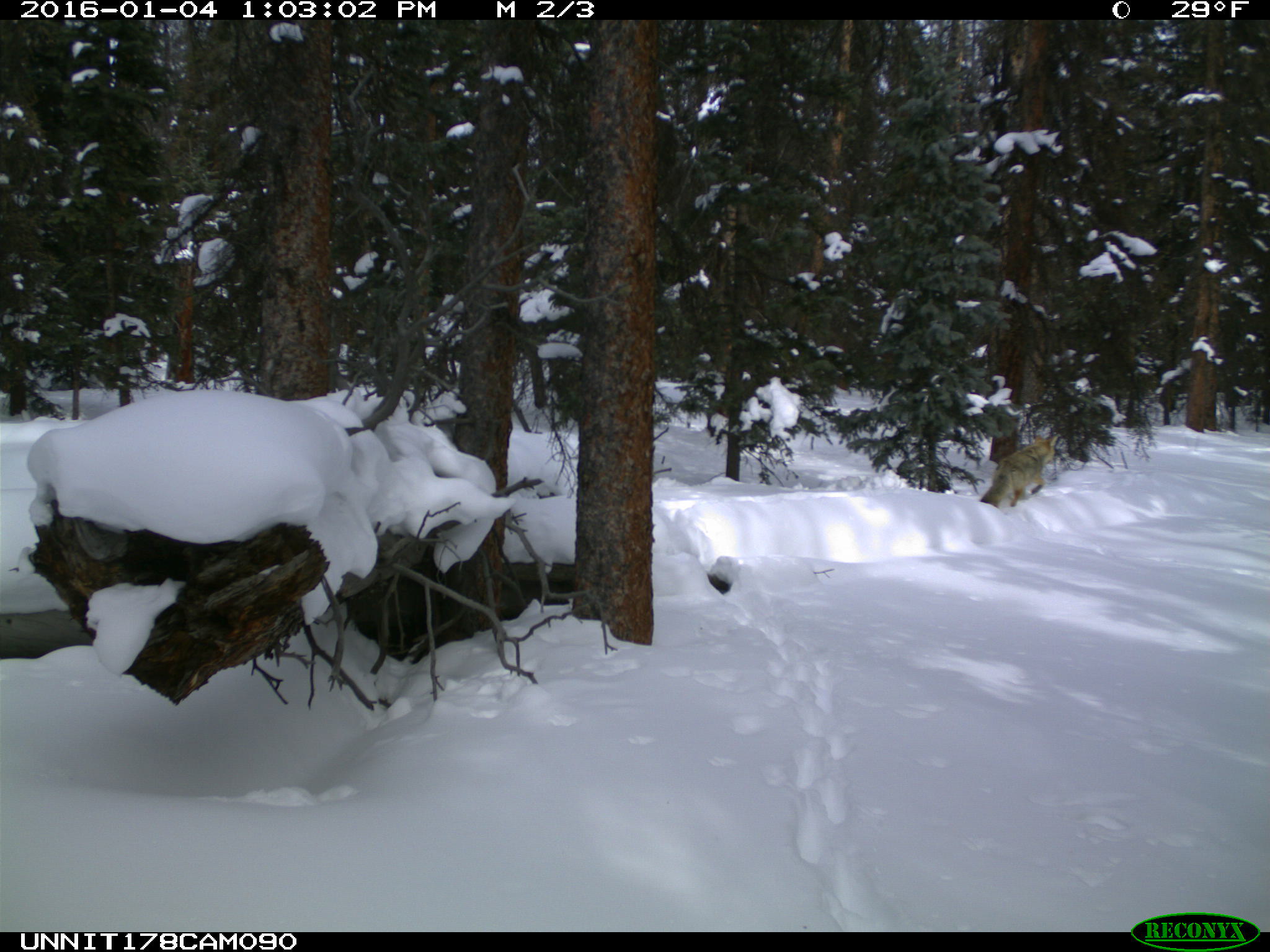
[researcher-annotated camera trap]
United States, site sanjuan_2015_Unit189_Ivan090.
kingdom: Animalia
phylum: Chordata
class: Mammalia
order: Carnivora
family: Canidae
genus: Canis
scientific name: Canis latrans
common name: coyote